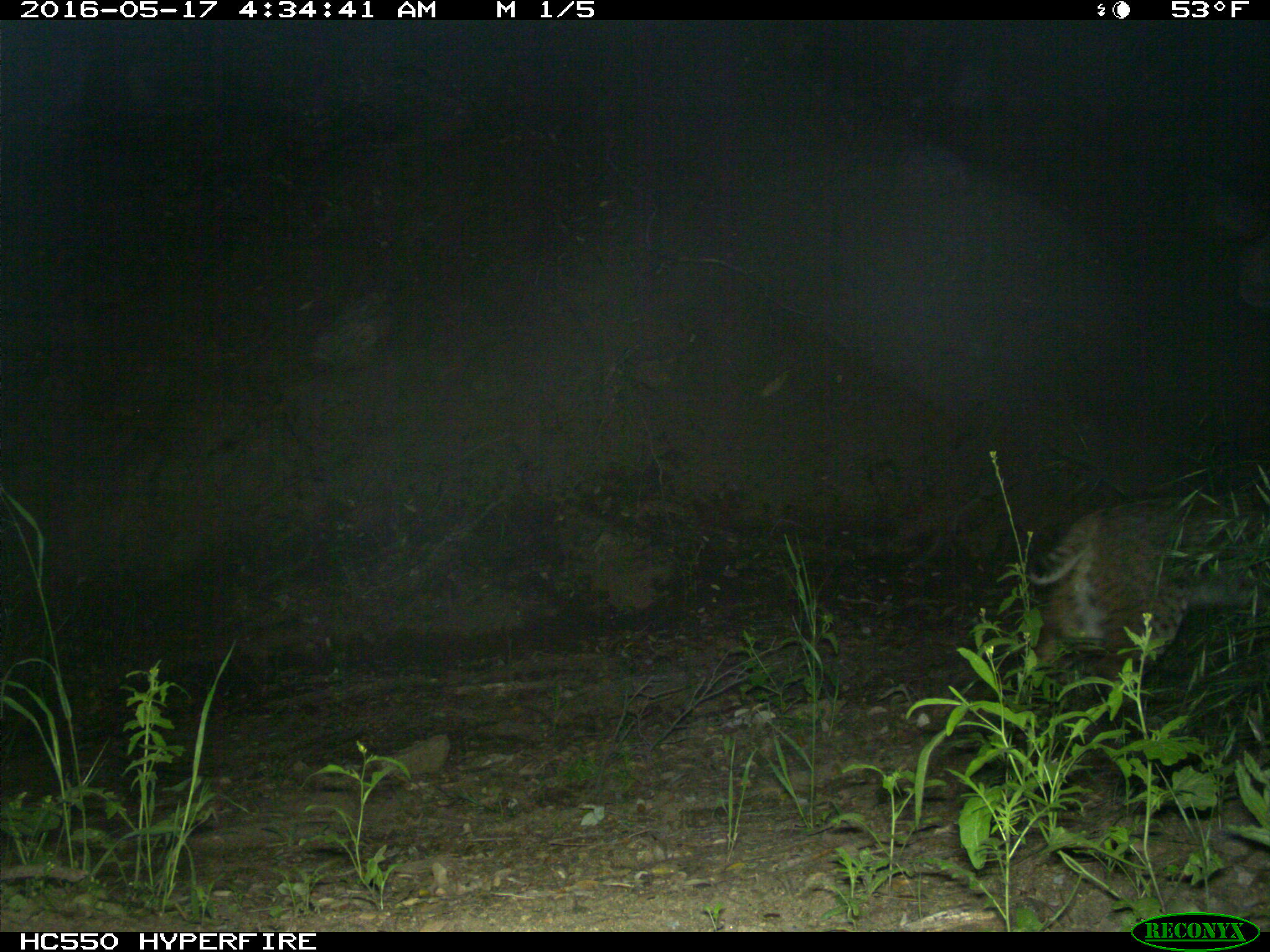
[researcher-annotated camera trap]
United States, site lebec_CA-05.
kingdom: Animalia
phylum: Chordata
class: Mammalia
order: Carnivora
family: Felidae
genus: Lynx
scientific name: Lynx rufus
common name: bobcat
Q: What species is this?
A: Lynx rufus (bobcat).